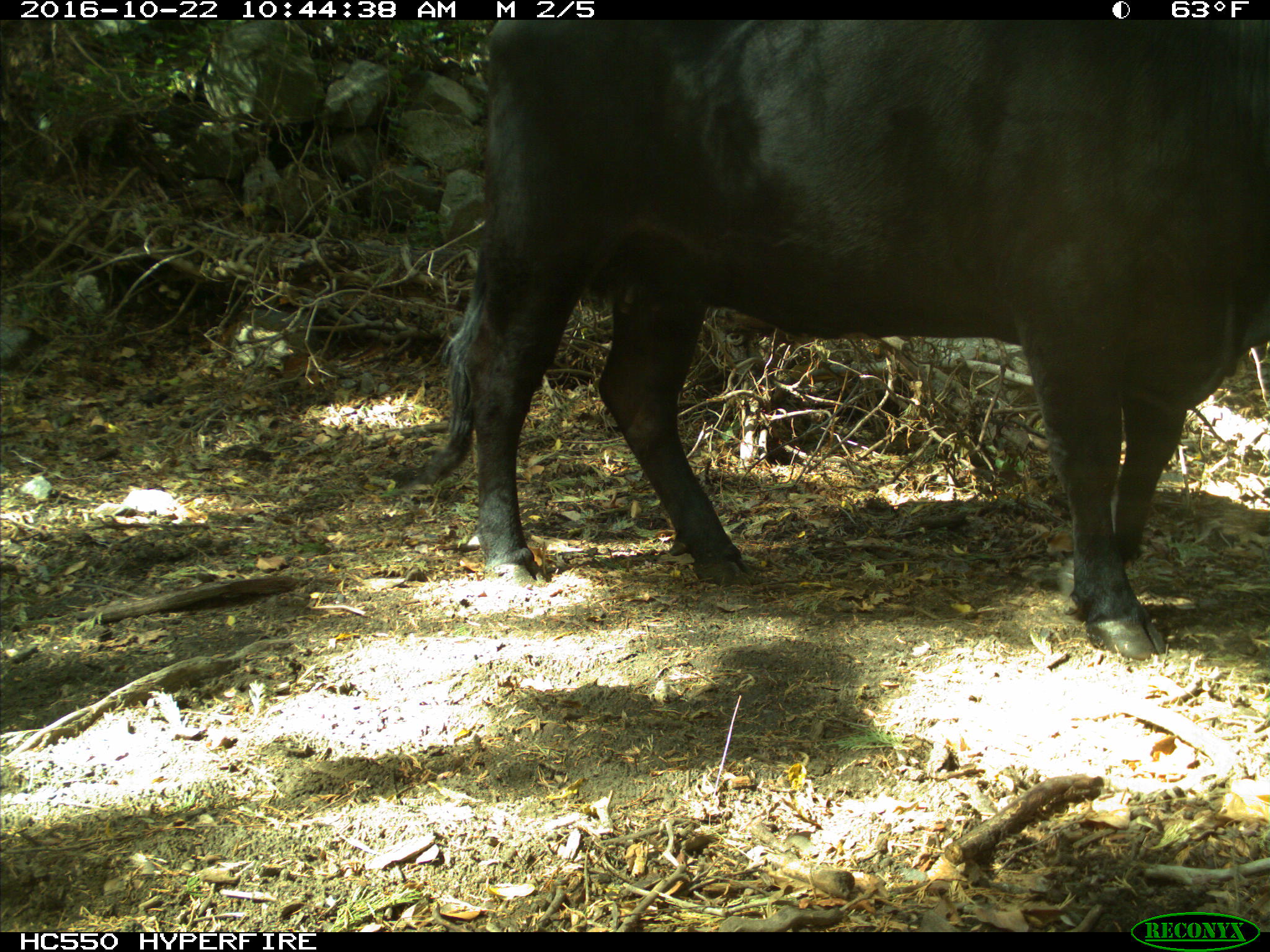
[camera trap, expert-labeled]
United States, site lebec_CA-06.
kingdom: Animalia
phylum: Chordata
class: Mammalia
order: Artiodactyla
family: Bovidae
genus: Bos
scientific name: Bos taurus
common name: domestic cow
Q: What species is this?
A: Bos taurus (domestic cow).